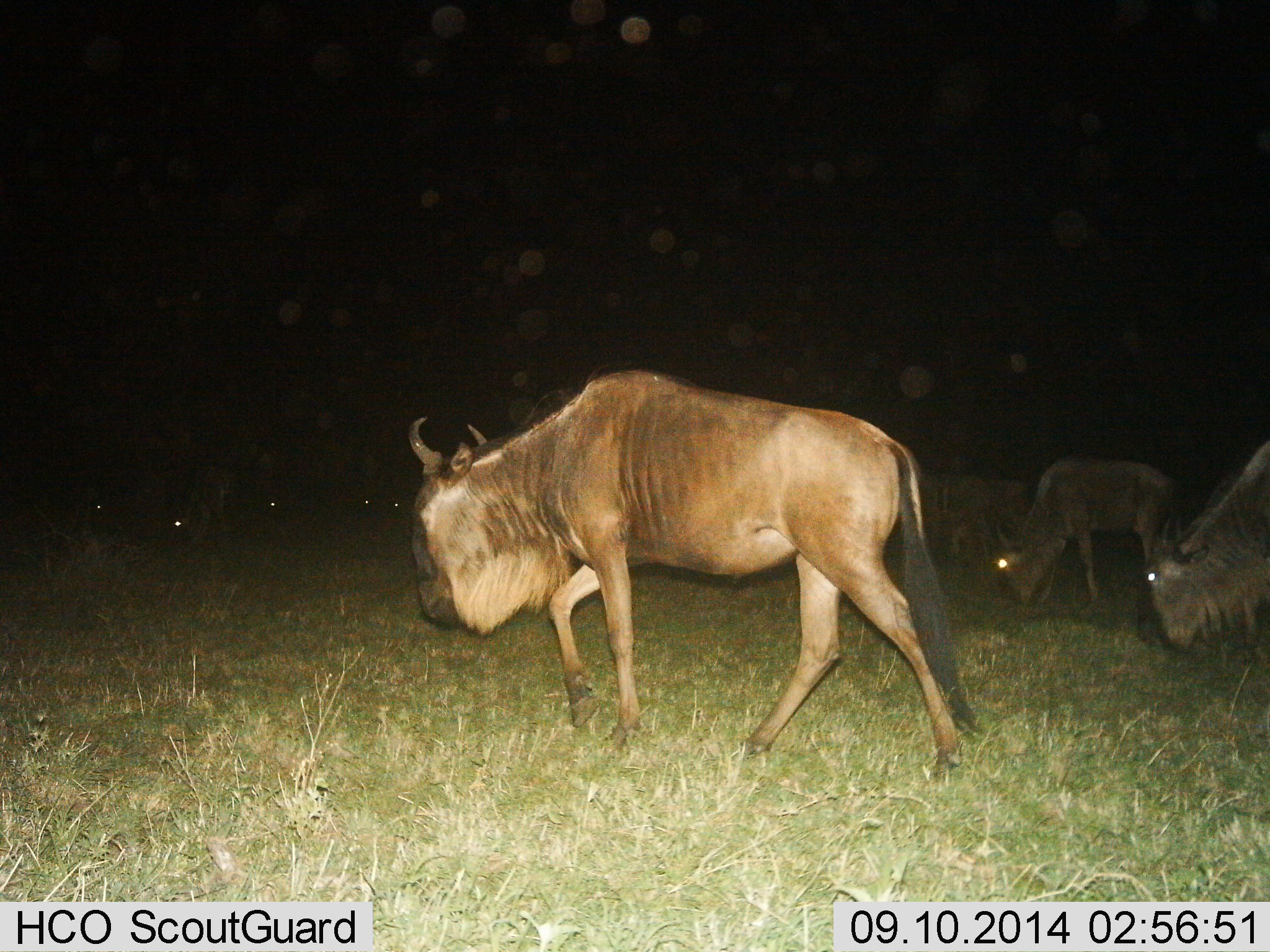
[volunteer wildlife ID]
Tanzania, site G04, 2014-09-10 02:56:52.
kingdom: Animalia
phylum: Chordata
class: Mammalia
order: Artiodactyla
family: Bovidae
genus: Connochaetes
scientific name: Connochaetes taurinus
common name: blue wildebeest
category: wildebeest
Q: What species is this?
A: Wildebeest (blue wildebeest) (Connochaetes taurinus).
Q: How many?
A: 9.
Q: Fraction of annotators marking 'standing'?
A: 30%.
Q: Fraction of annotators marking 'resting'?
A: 10%.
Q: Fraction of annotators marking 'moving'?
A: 90%.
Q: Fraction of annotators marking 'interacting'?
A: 0%.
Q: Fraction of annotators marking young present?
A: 0%.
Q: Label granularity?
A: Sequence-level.